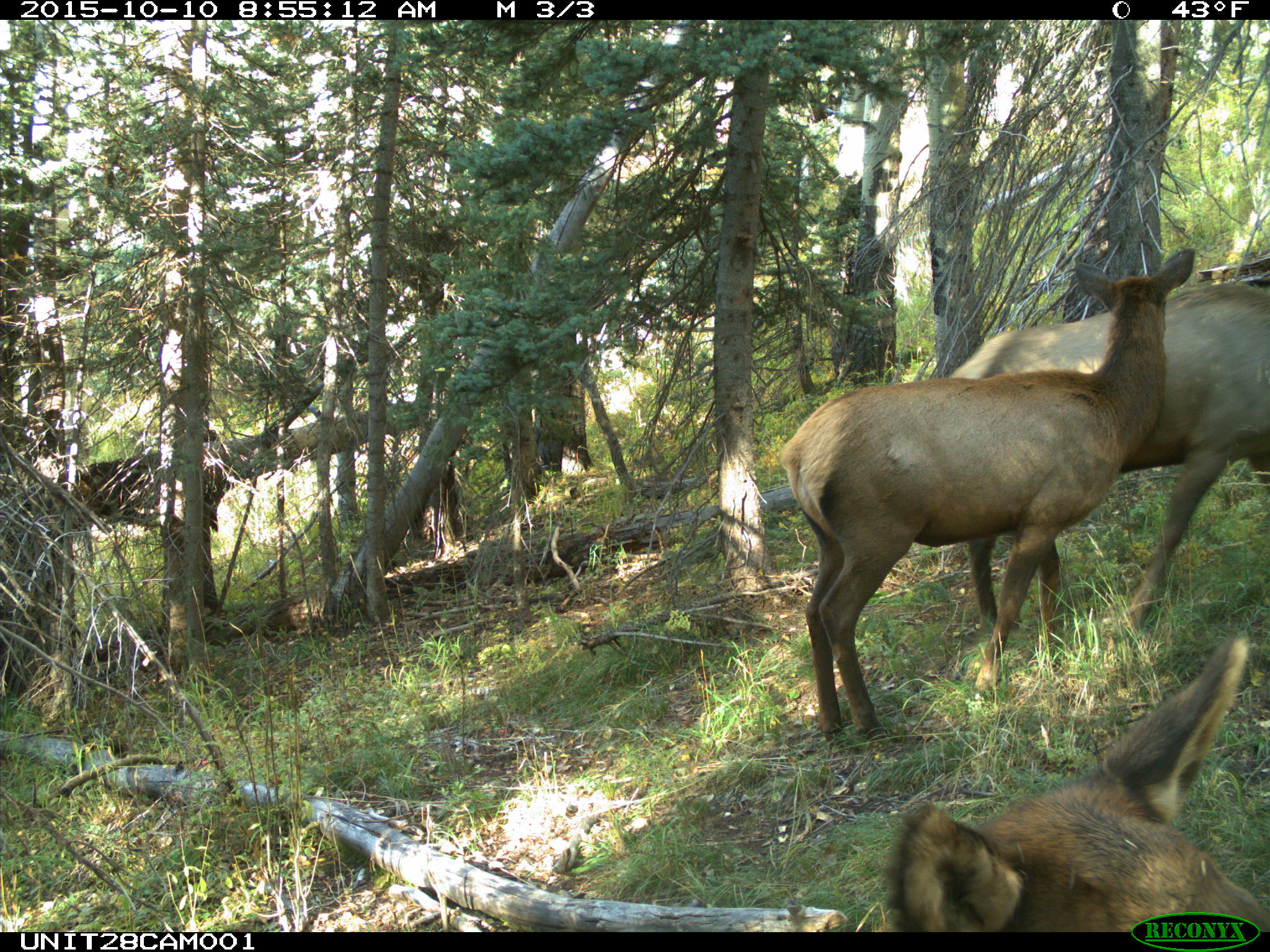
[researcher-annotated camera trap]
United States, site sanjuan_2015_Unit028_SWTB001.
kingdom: Animalia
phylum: Chordata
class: Mammalia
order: Artiodactyla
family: Cervidae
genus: Cervus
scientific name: Cervus elaphus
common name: red deer